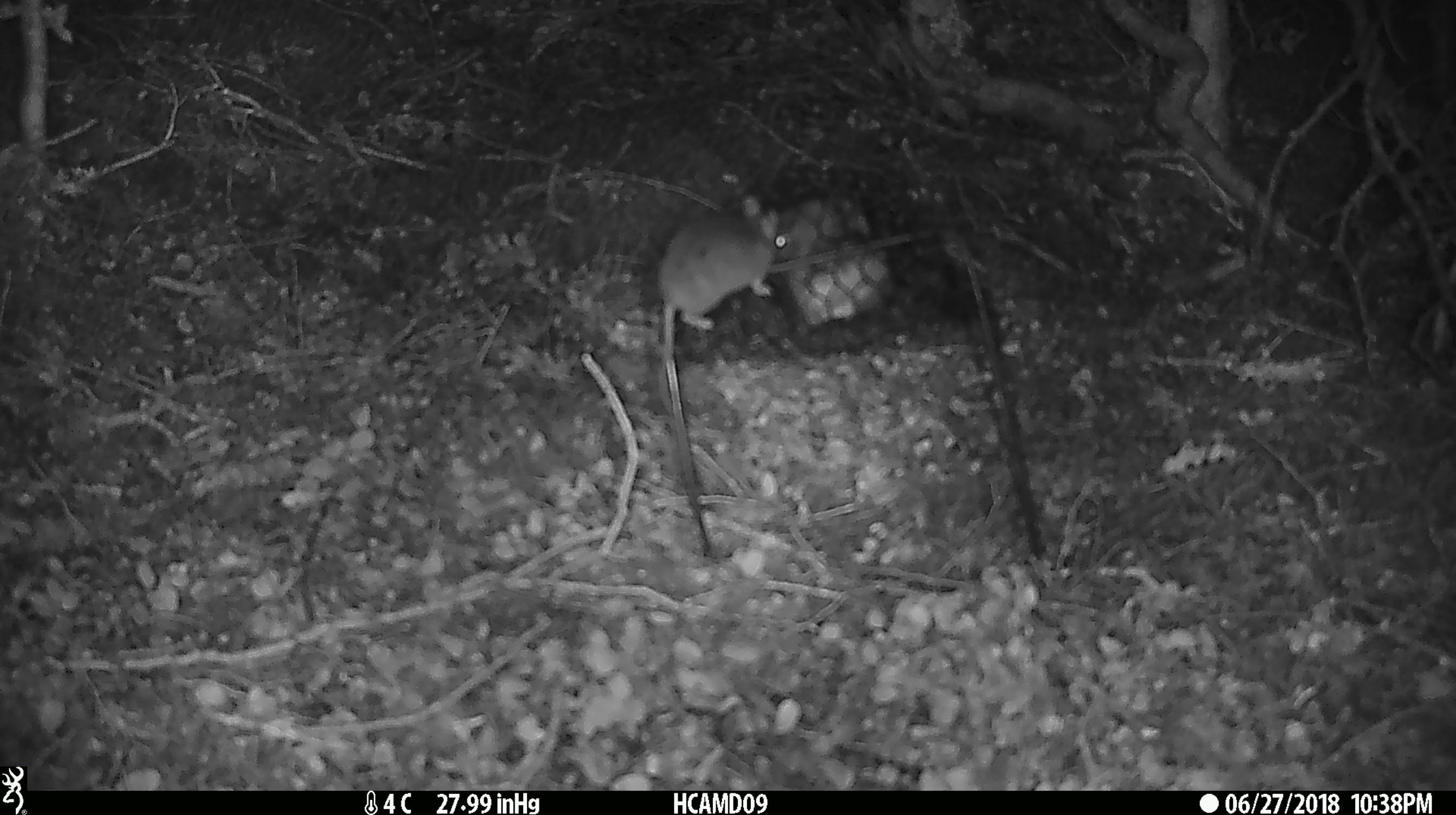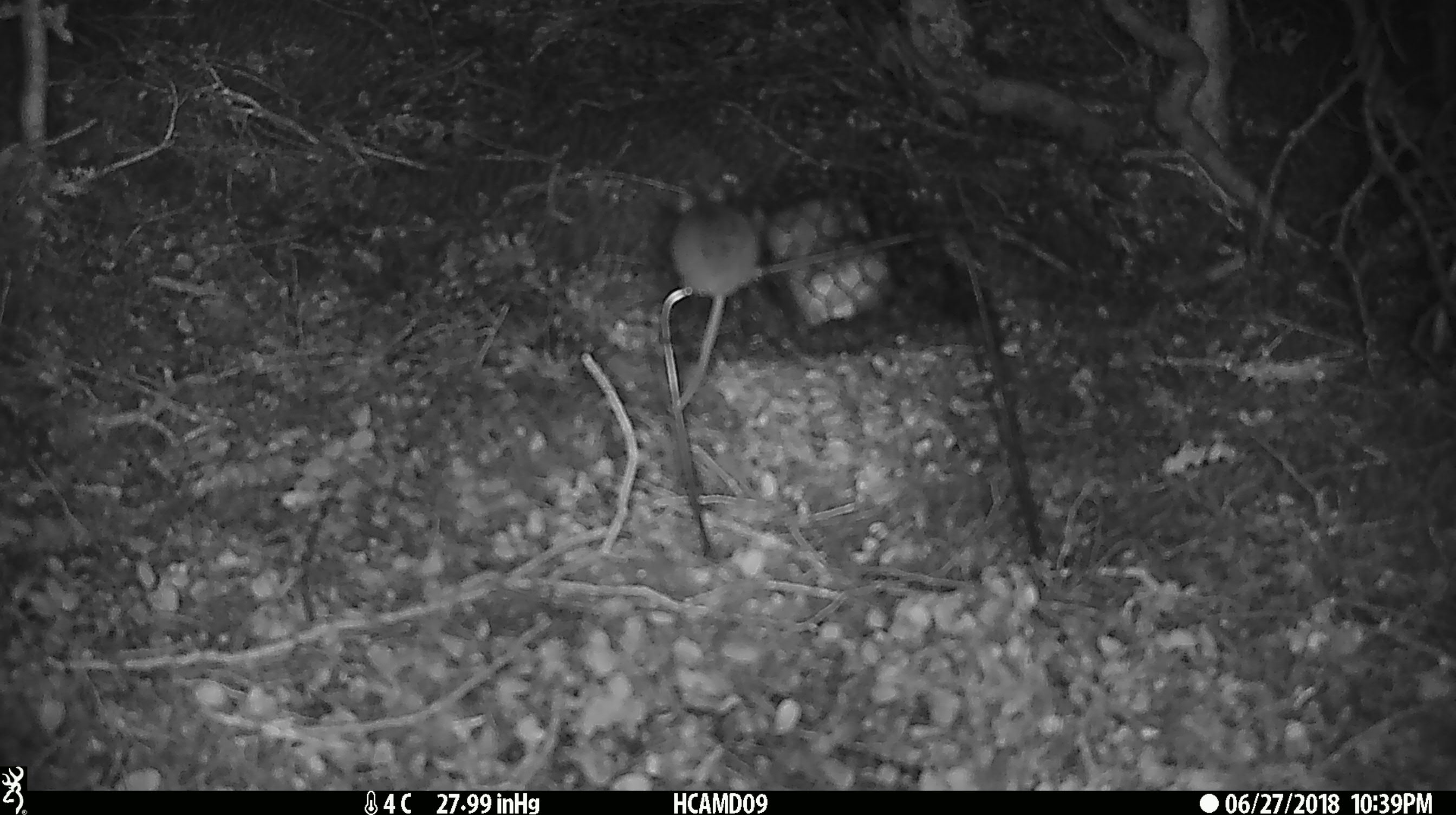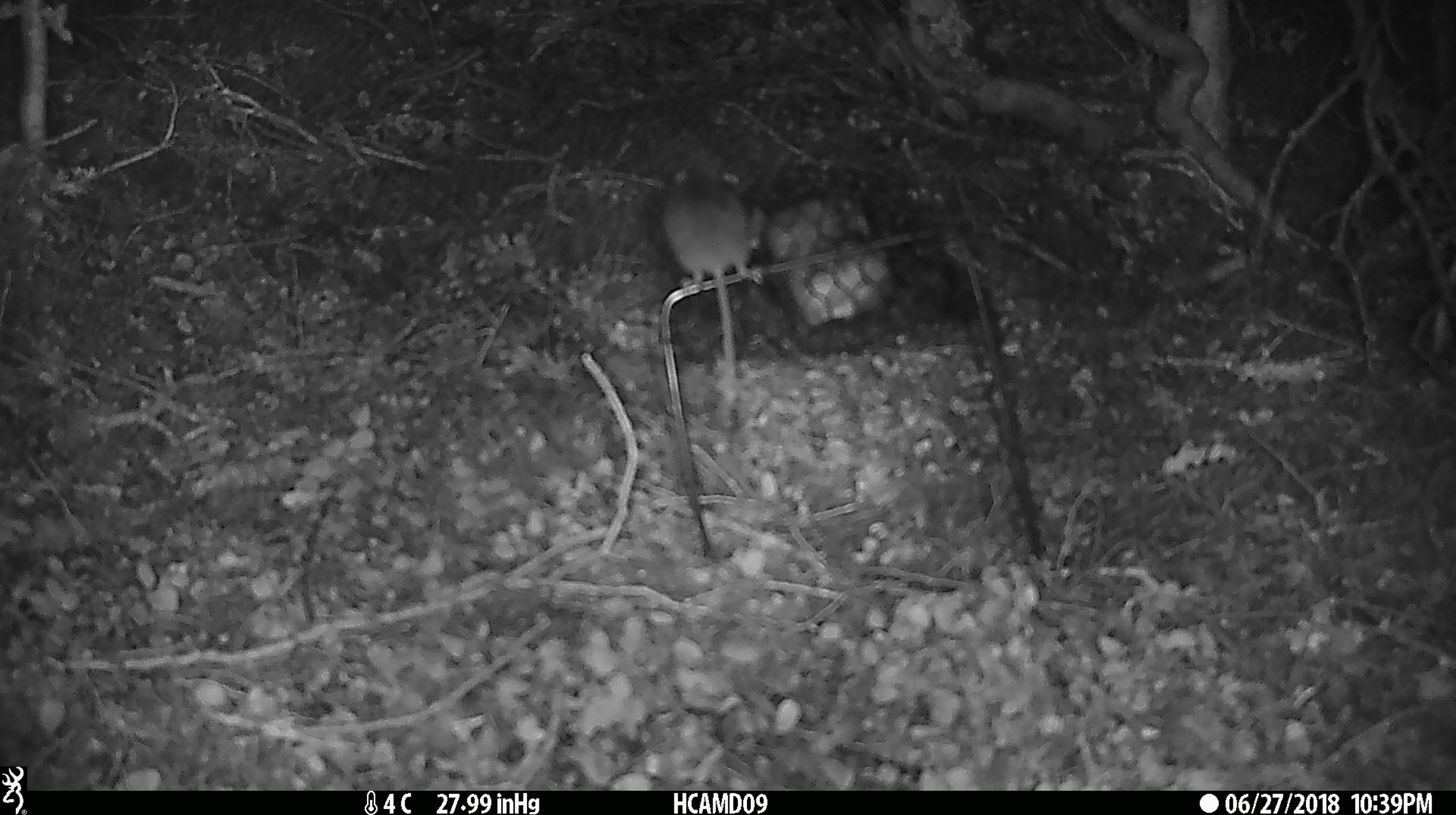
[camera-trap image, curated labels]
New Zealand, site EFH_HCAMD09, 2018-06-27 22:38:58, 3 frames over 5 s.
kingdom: Animalia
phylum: Chordata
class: Mammalia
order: Rodentia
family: Muridae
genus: Mus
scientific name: Mus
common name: mouse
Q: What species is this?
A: Mouse (Mus).